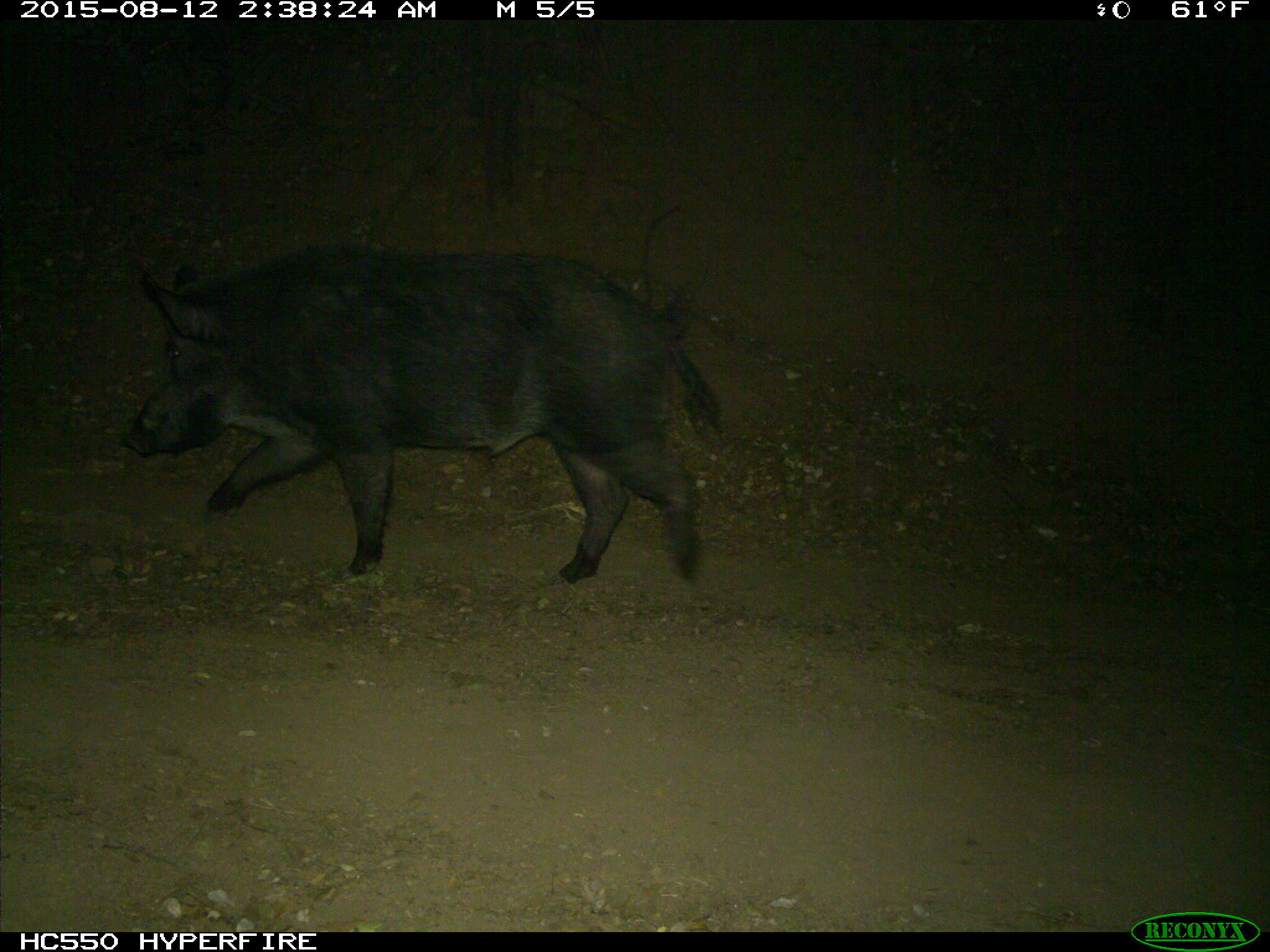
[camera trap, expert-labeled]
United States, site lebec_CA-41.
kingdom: Animalia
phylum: Chordata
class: Mammalia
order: Artiodactyla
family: Suidae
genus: Sus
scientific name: Sus scrofa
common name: wild boar